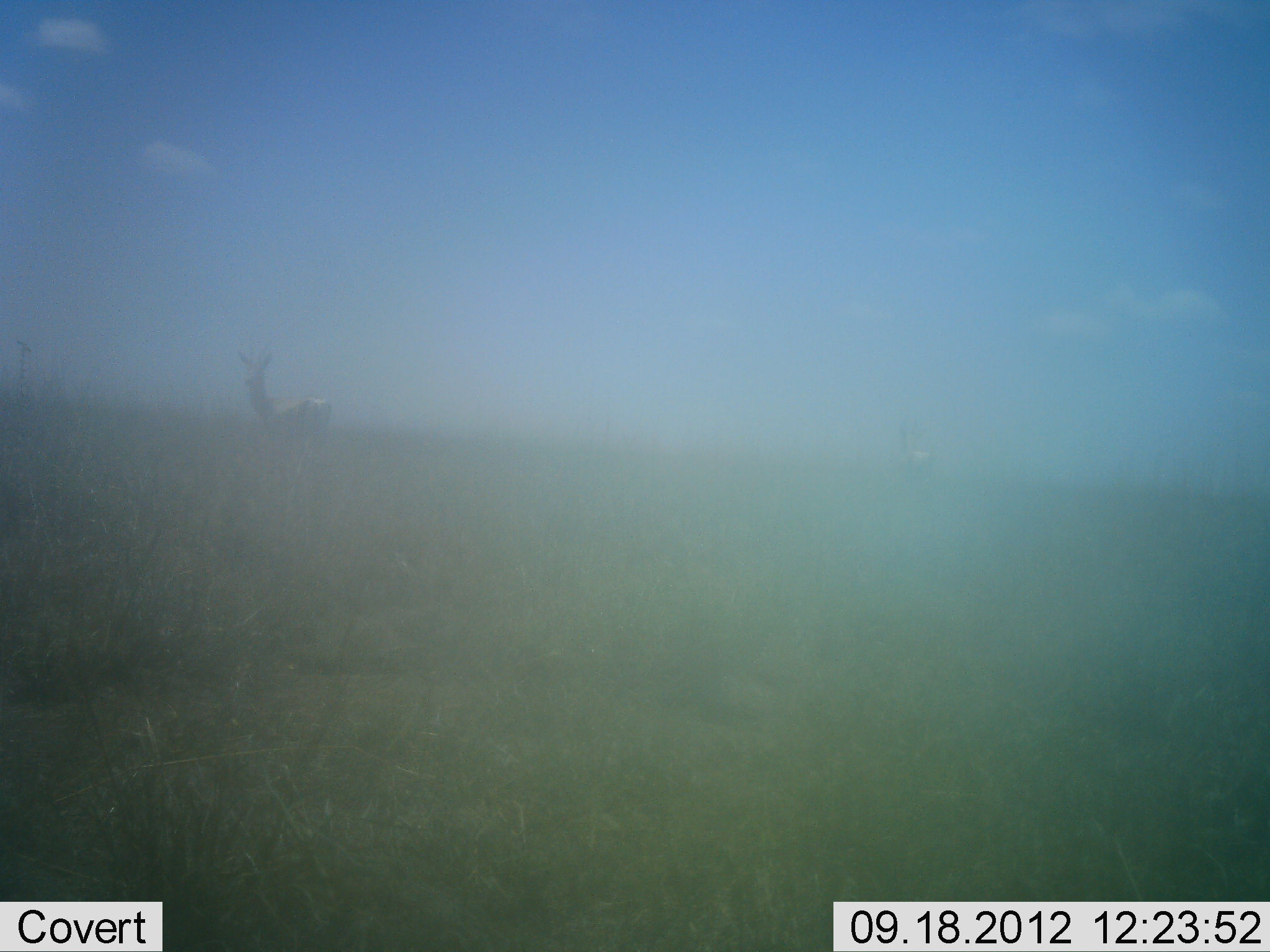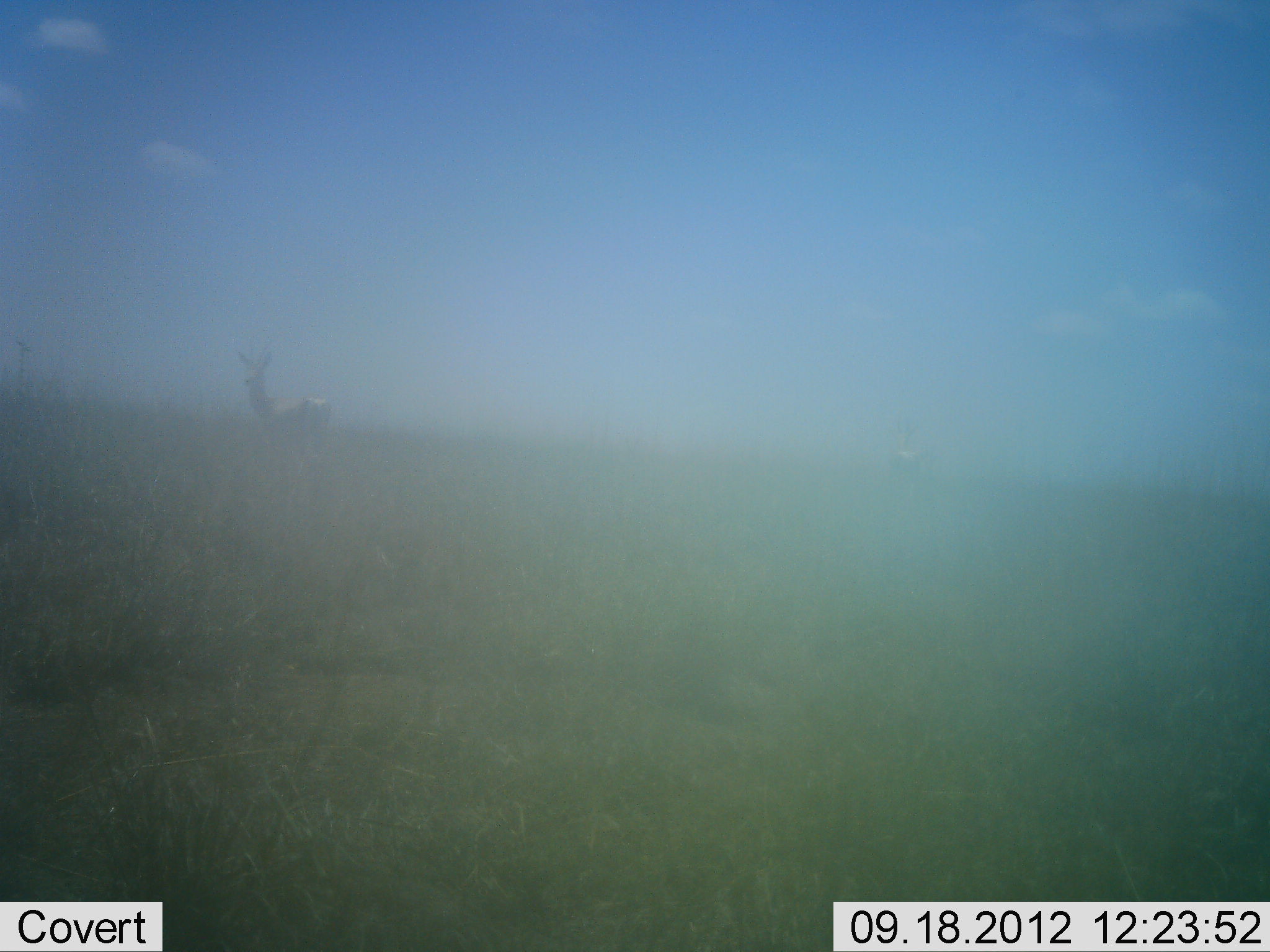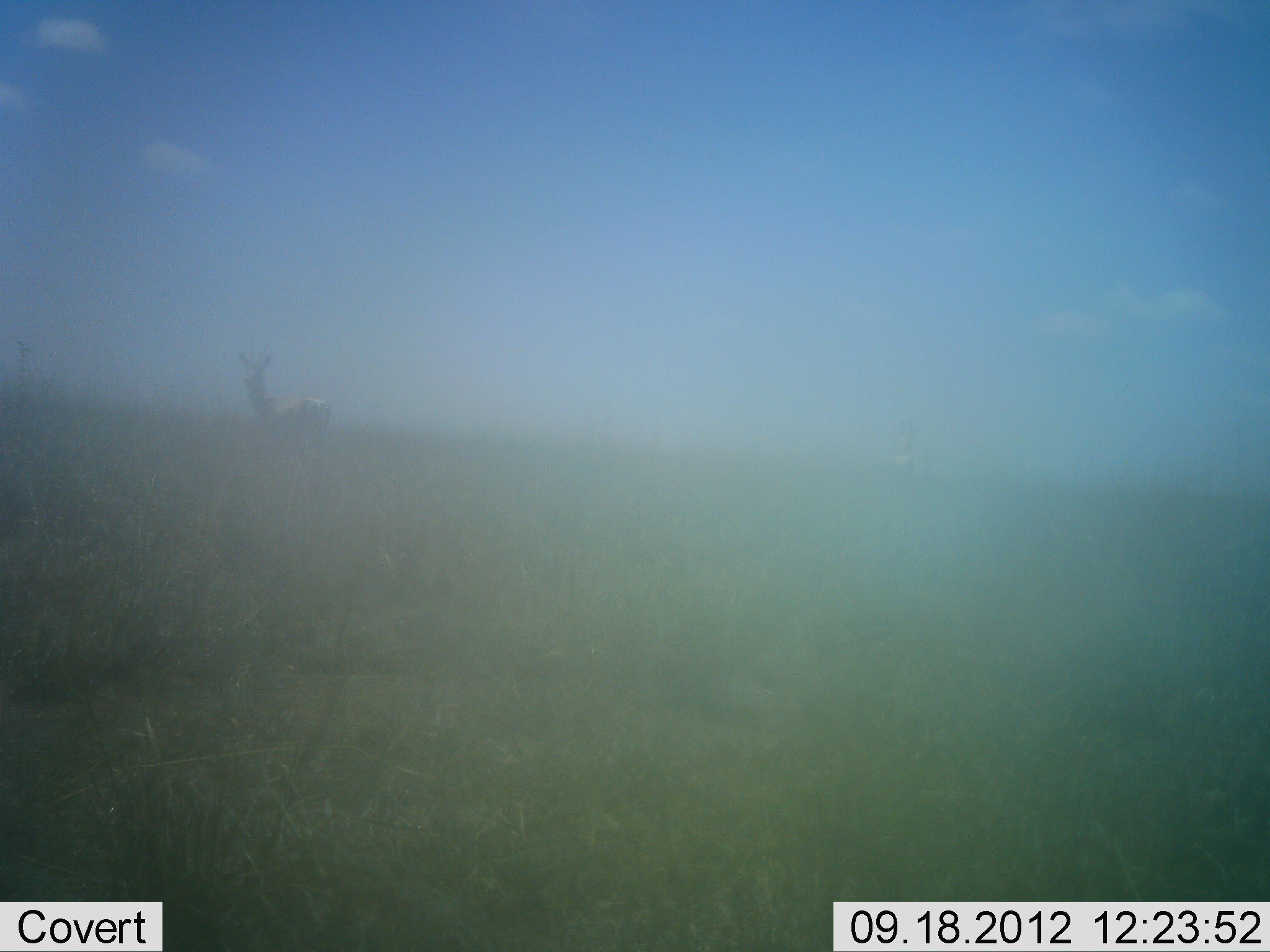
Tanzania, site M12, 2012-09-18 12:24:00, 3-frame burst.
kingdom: Animalia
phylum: Chordata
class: Mammalia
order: Artiodactyla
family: Bovidae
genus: Nanger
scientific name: Nanger granti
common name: grant's gazelle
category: gazellegrants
Gazellegrants (grant's gazelle) (Nanger granti), count 2. Behavior (volunteer vote fractions): standing 100%, resting 0%, moving 0%, interacting 0%. Young present (vote fraction): 0%. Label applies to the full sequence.